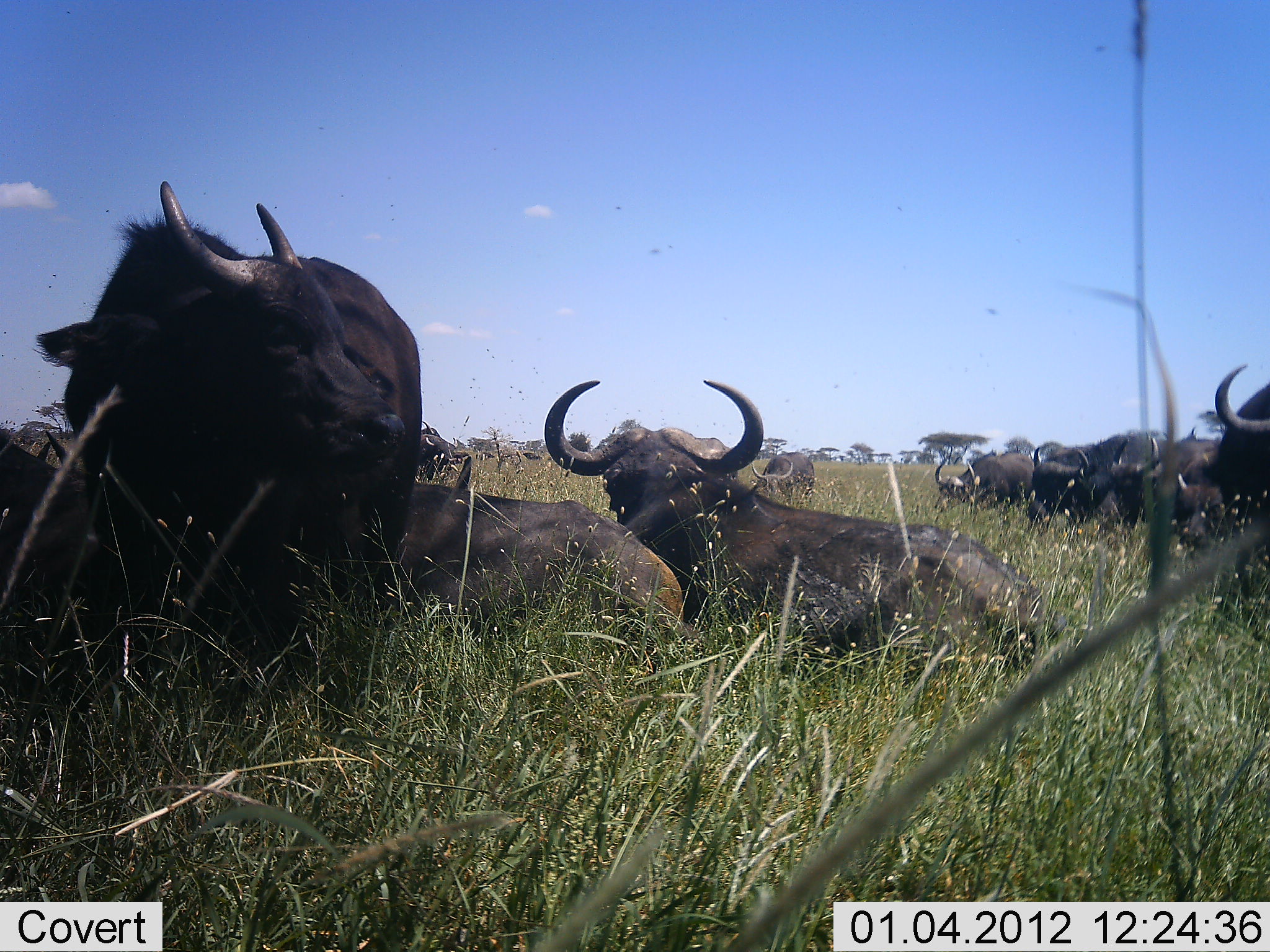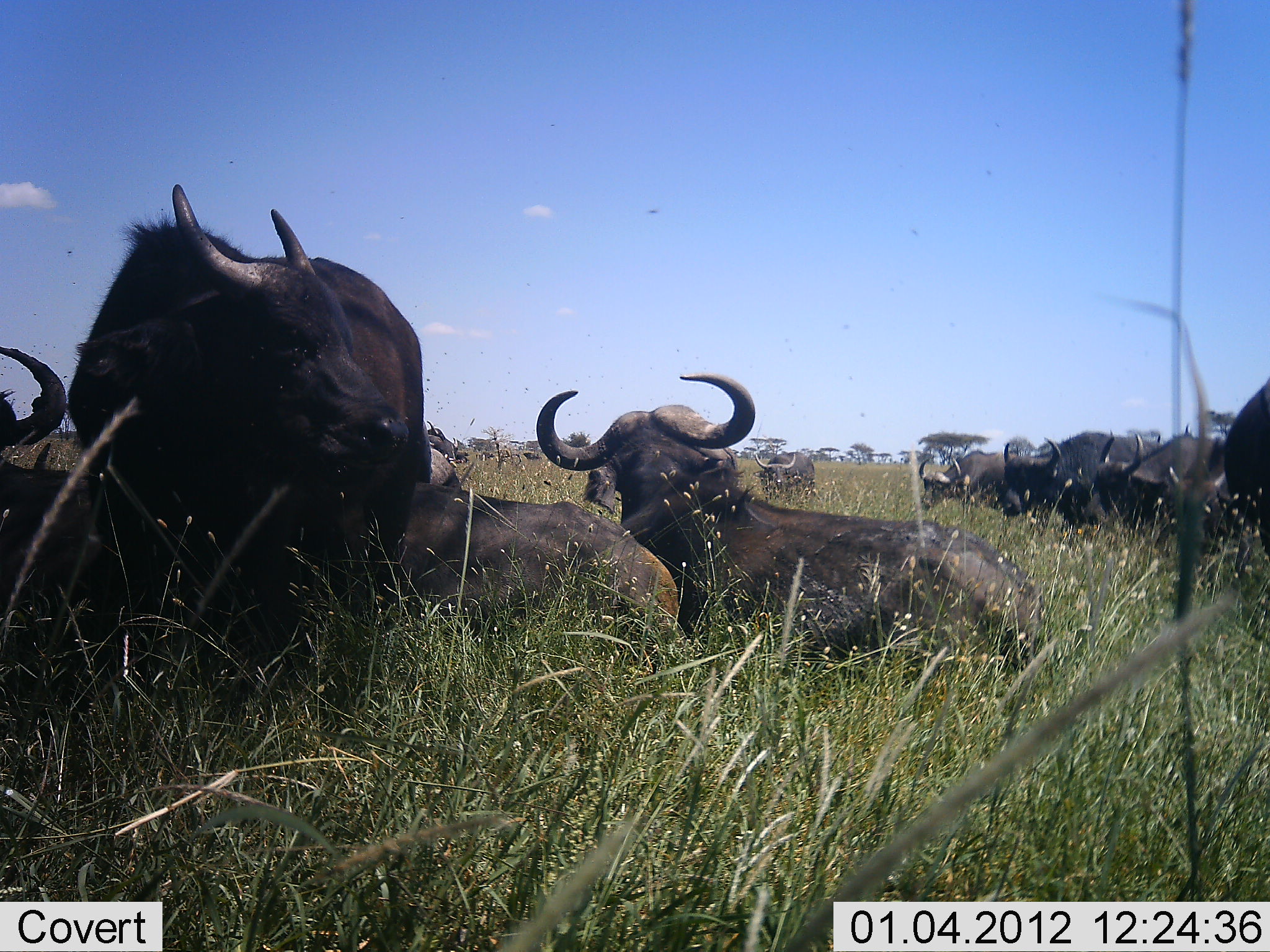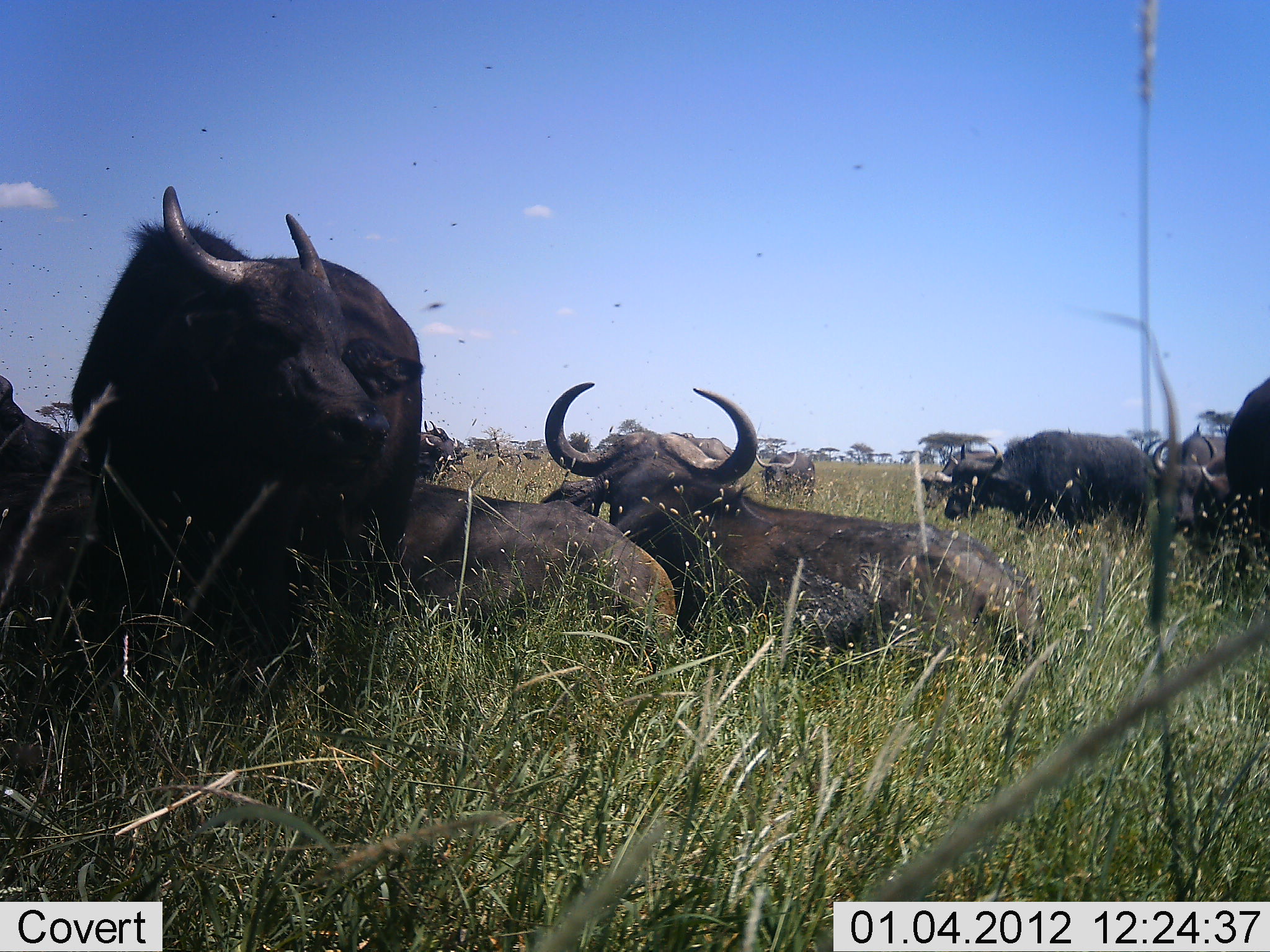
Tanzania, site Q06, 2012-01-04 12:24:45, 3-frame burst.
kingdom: Animalia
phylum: Chordata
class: Mammalia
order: Artiodactyla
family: Bovidae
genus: Syncerus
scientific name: Syncerus caffer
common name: cape buffalo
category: buffalo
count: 11-50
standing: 27%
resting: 100%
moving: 20%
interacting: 7%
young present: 0%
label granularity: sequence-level